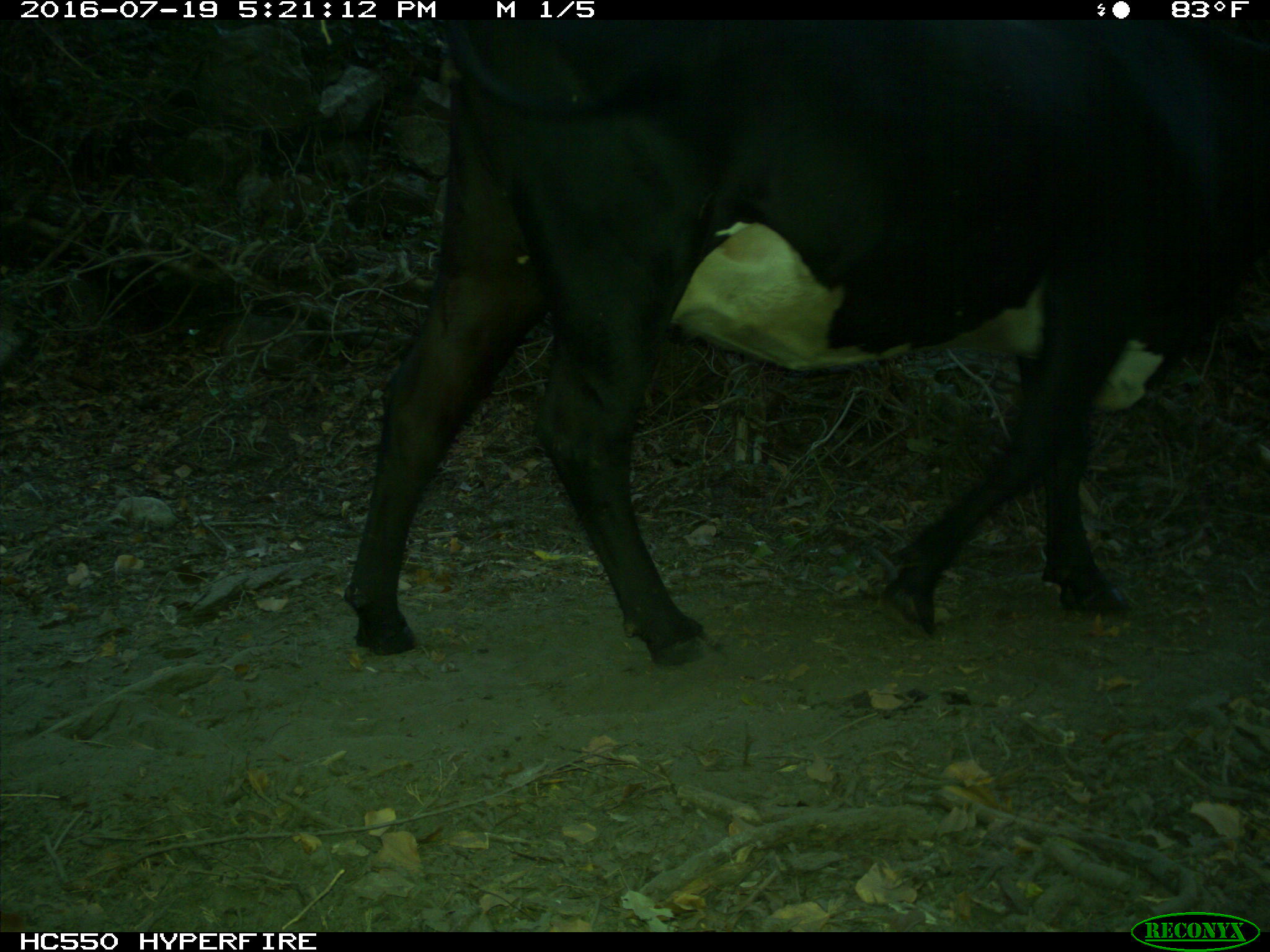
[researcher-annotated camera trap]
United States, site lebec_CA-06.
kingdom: Animalia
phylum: Chordata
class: Mammalia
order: Artiodactyla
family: Bovidae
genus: Bos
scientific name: Bos taurus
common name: domestic cow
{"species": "Bos taurus (domestic cow)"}